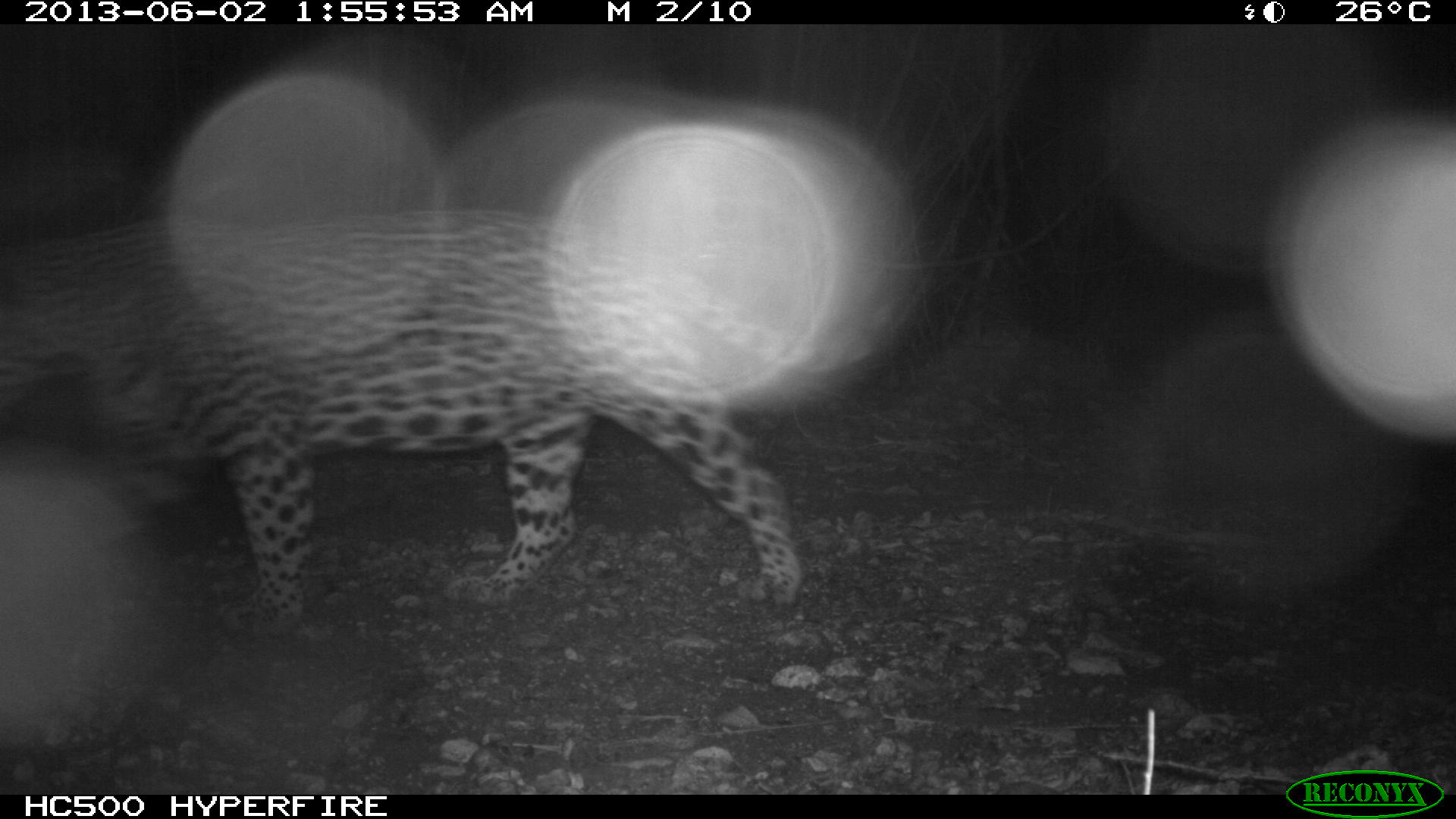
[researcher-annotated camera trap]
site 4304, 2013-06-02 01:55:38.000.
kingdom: Animalia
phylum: Chordata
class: Mammalia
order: Carnivora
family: Felidae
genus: Panthera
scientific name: Panthera onca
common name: jaguar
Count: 1.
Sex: male.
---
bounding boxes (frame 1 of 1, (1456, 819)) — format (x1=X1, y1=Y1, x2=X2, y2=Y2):
panthera onca: (x1=0, y1=208, x2=924, y2=639)